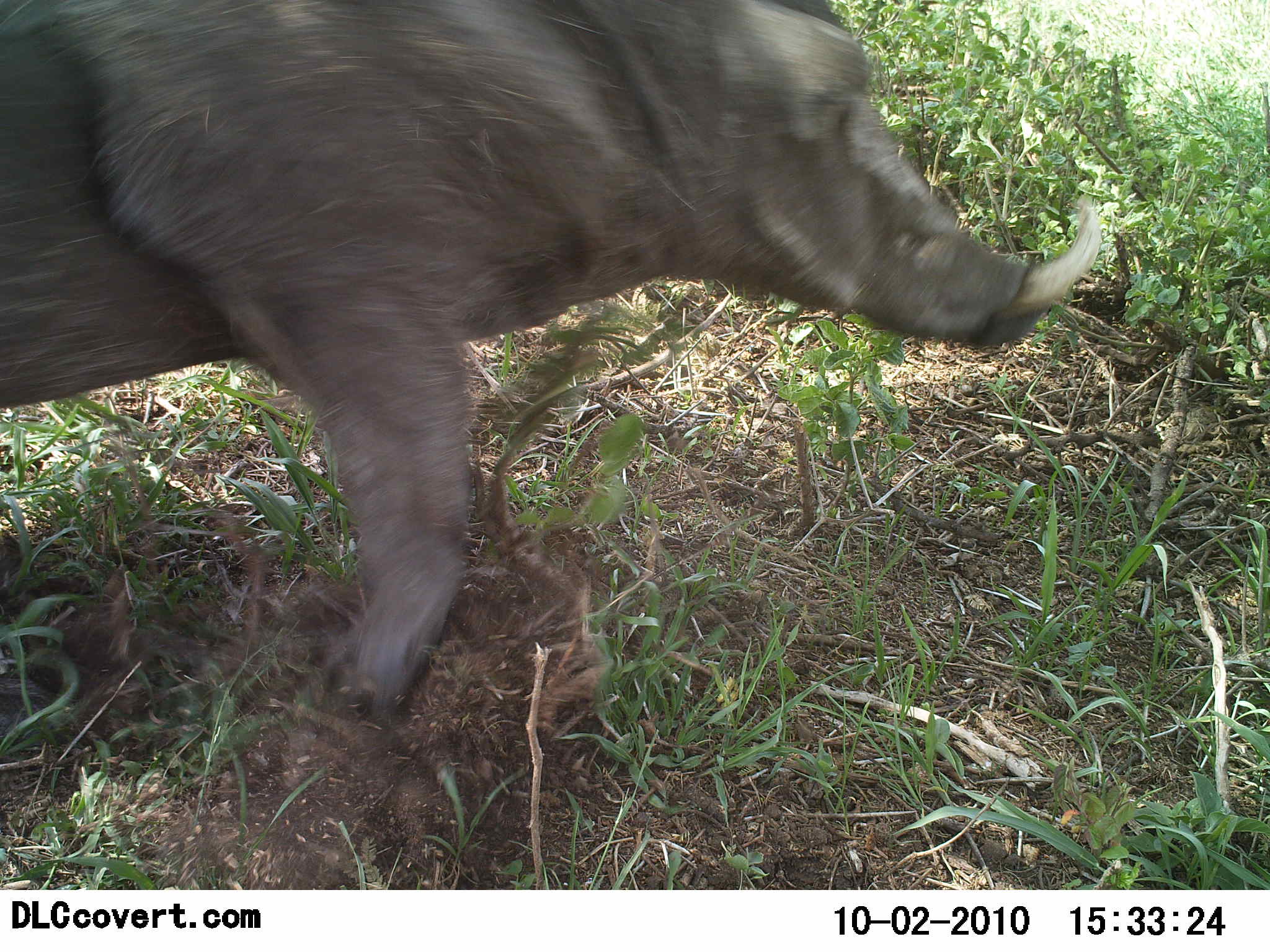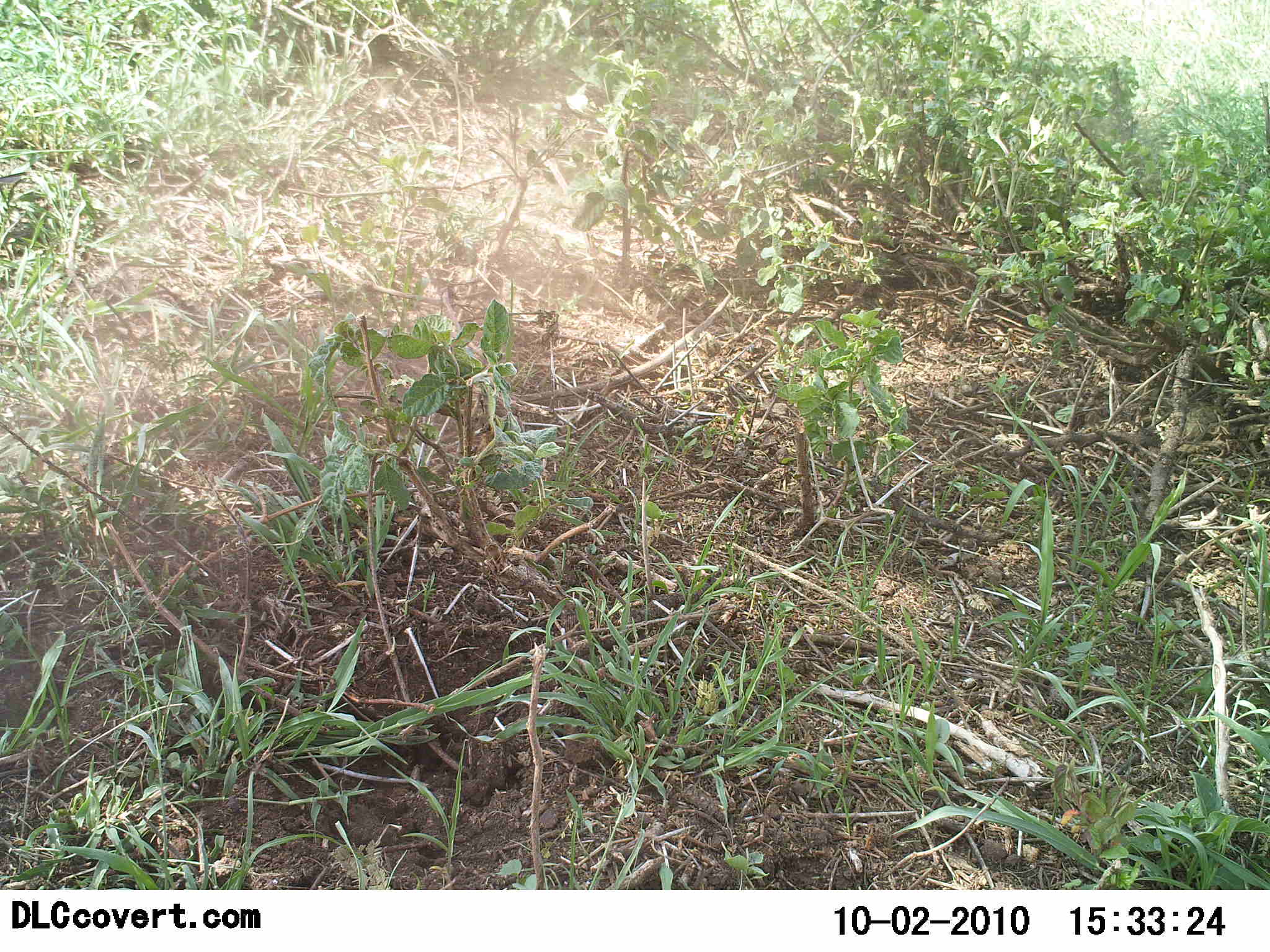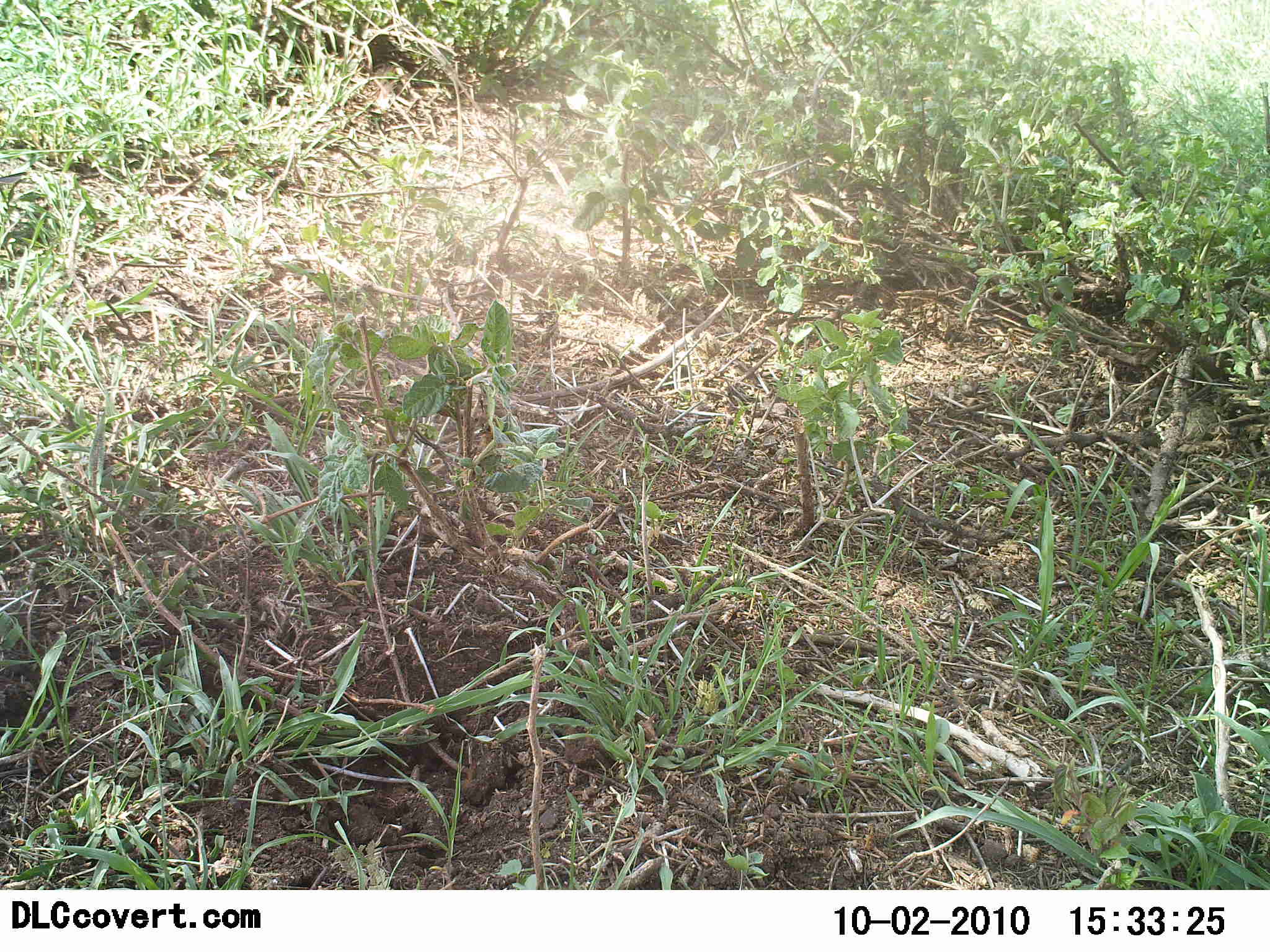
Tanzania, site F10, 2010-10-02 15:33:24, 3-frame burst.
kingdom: Animalia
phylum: Chordata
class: Mammalia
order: Artiodactyla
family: Suidae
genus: Phacochoerus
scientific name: Phacochoerus africanus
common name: warthog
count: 1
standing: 0%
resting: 0%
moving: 100%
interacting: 0%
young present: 0%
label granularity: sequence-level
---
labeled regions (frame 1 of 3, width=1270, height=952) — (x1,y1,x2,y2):
animal: (0,1,1102,733)